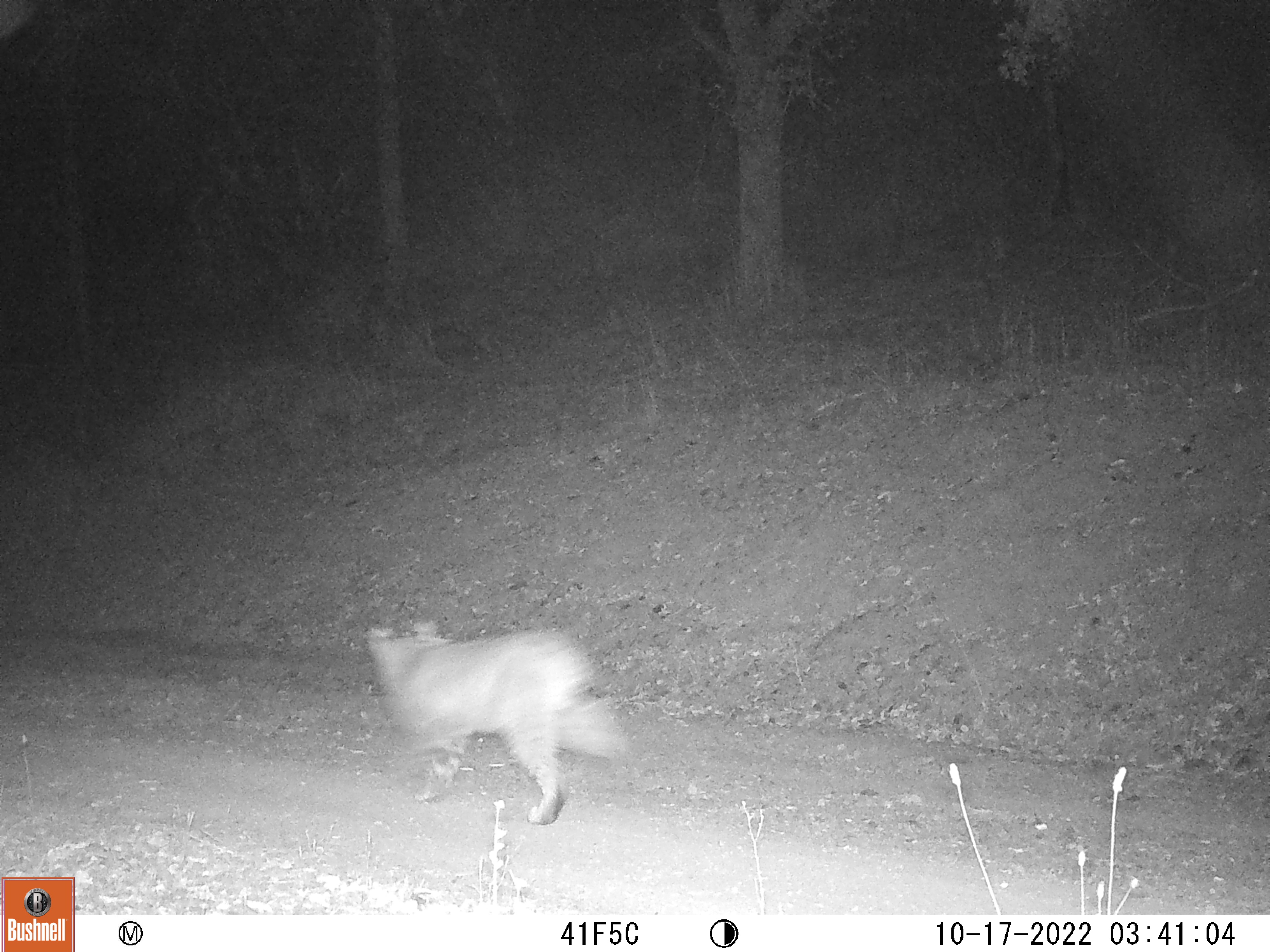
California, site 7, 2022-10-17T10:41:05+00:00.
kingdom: Animalia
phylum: Chordata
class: Mammalia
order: Carnivora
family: Felidae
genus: Lynx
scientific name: Lynx rufus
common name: bobcat